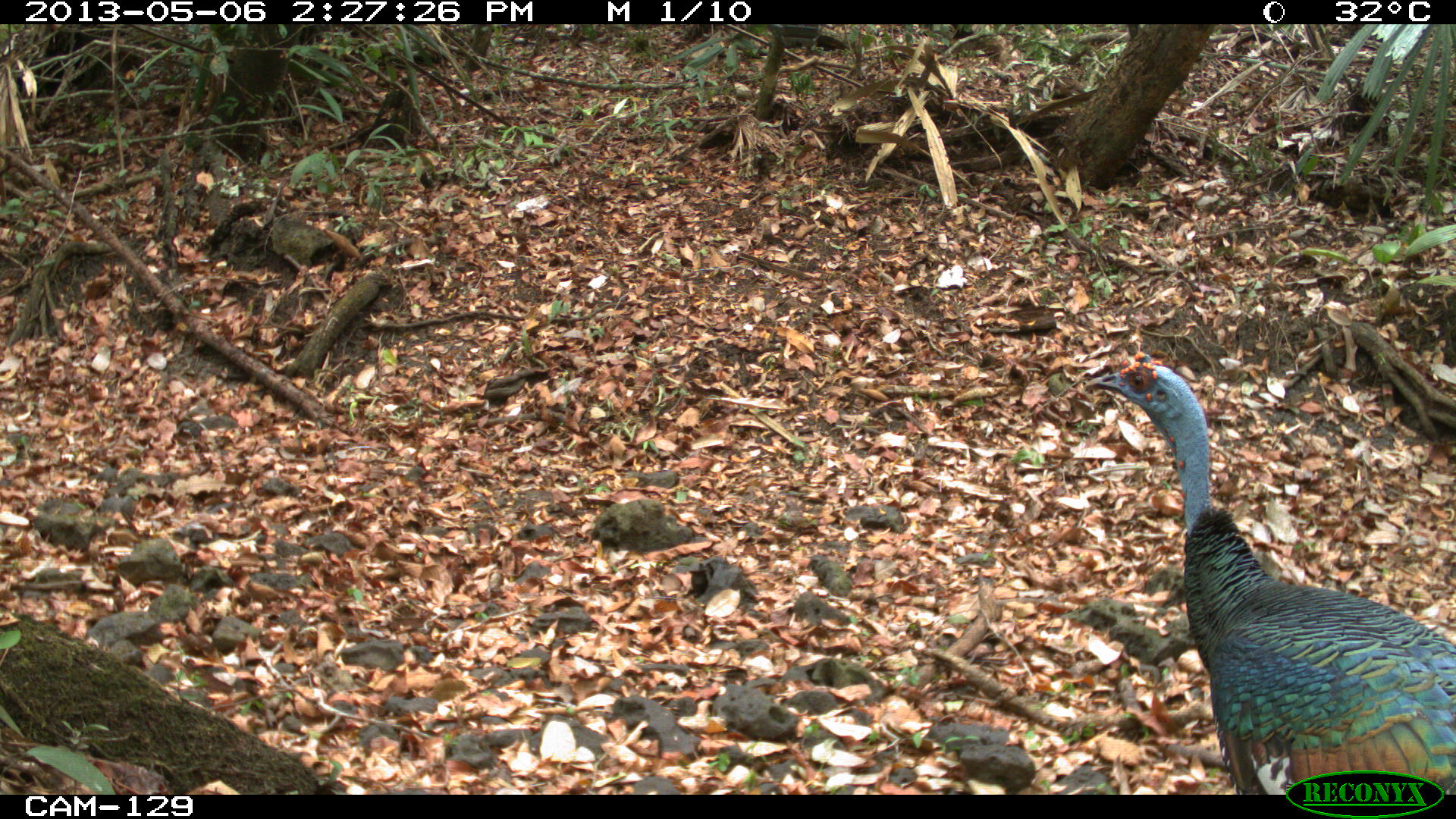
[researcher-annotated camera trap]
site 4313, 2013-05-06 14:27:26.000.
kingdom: Animalia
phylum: Chordata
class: Aves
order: Galliformes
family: Phasianidae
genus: Meleagris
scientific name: Meleagris ocellata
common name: ocellated turkey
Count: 1.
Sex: male.